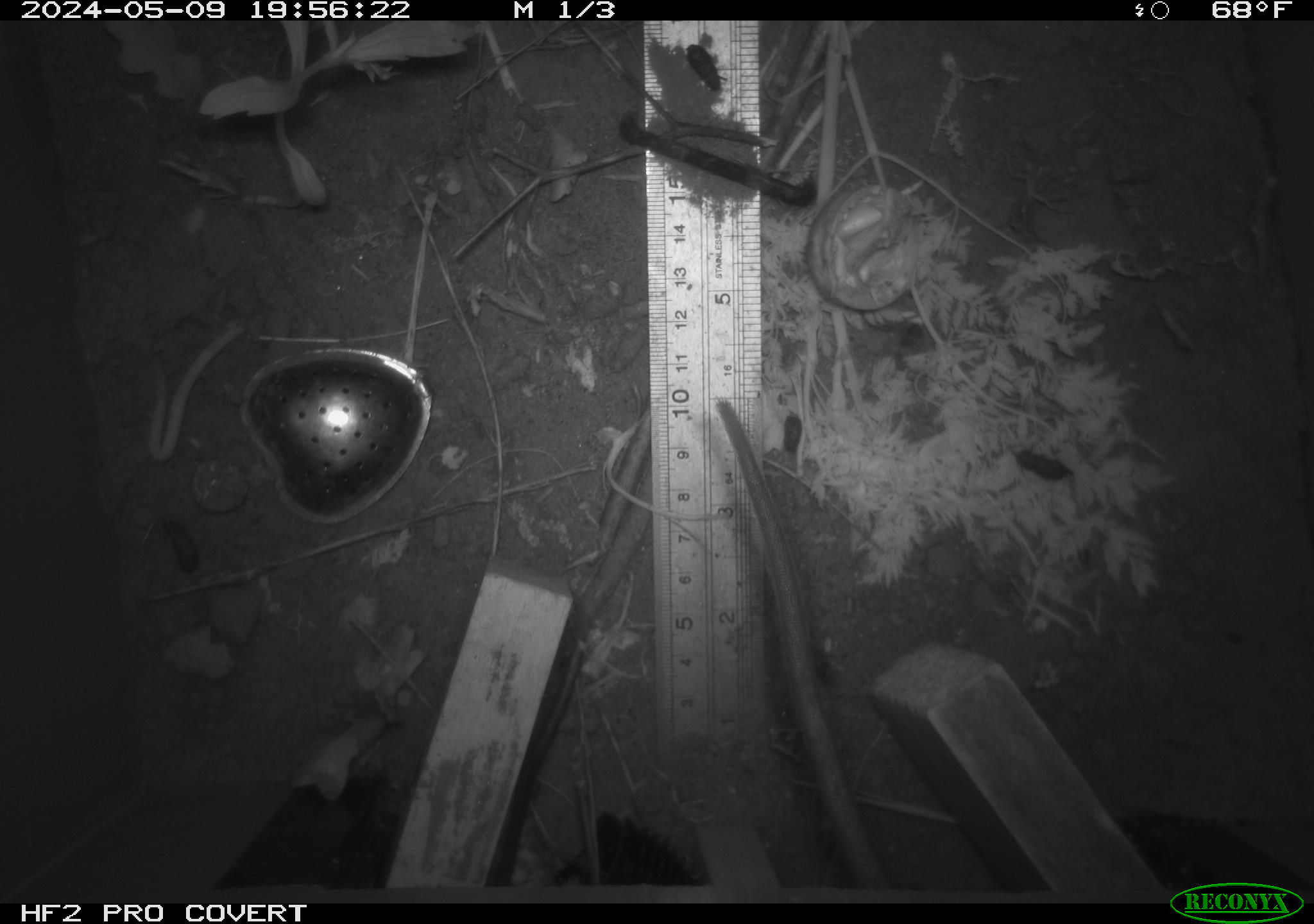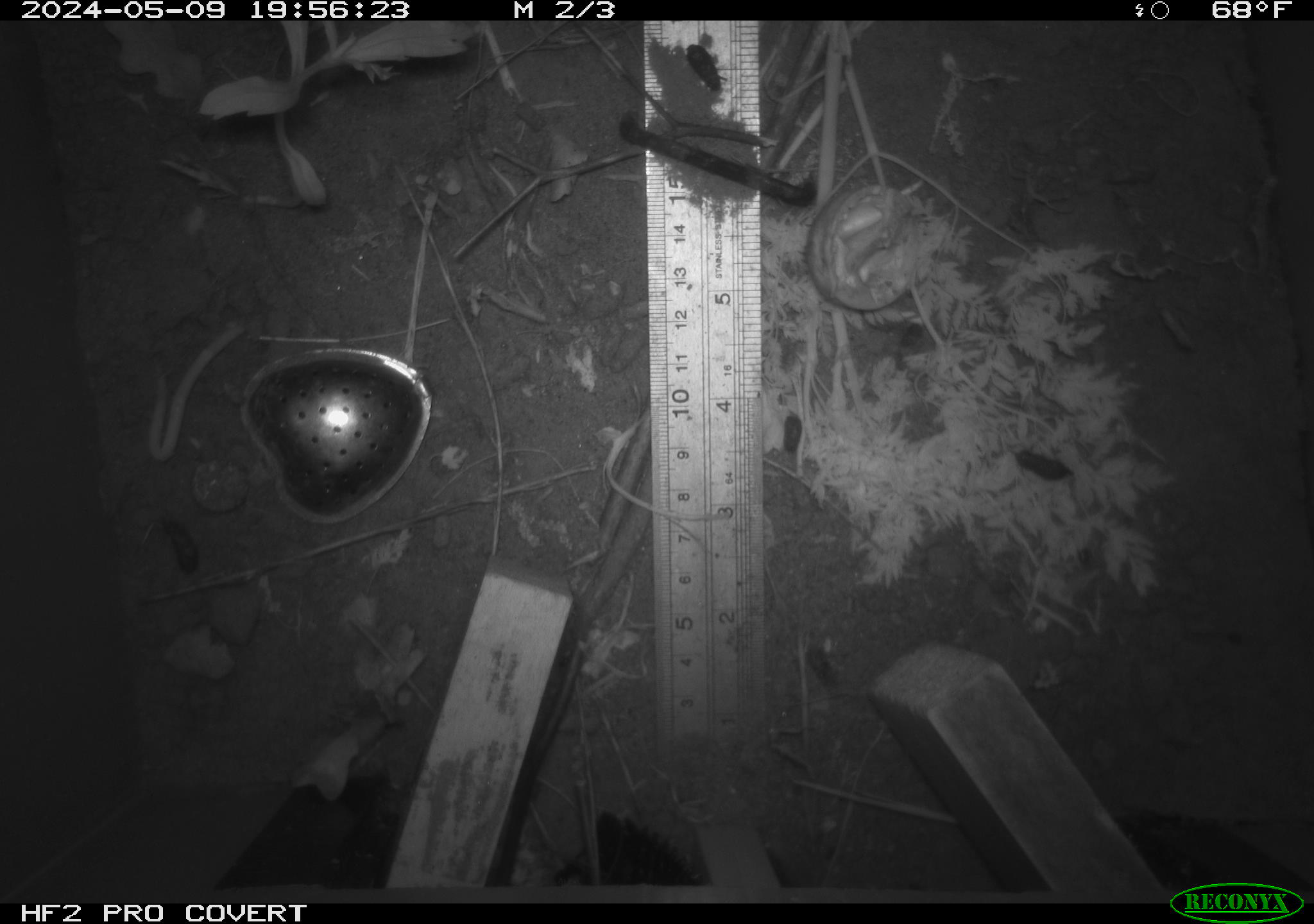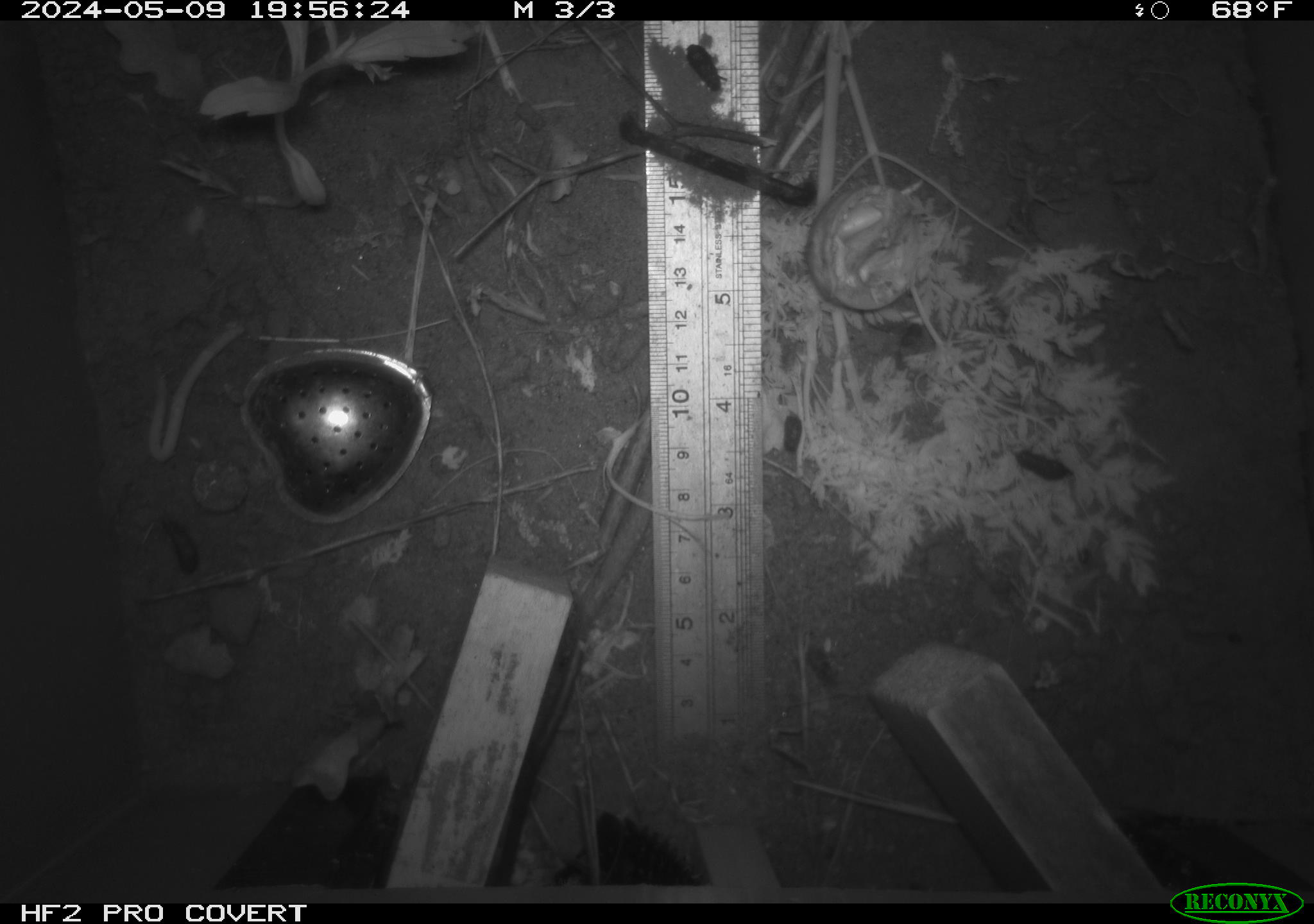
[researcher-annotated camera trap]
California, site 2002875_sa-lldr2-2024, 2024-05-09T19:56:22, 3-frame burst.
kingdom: Animalia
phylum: Chordata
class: Mammalia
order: Rodentia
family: Muridae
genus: Rattus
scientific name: Rattus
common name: rat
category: rattus species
Rattus species (rat) (Rattus).